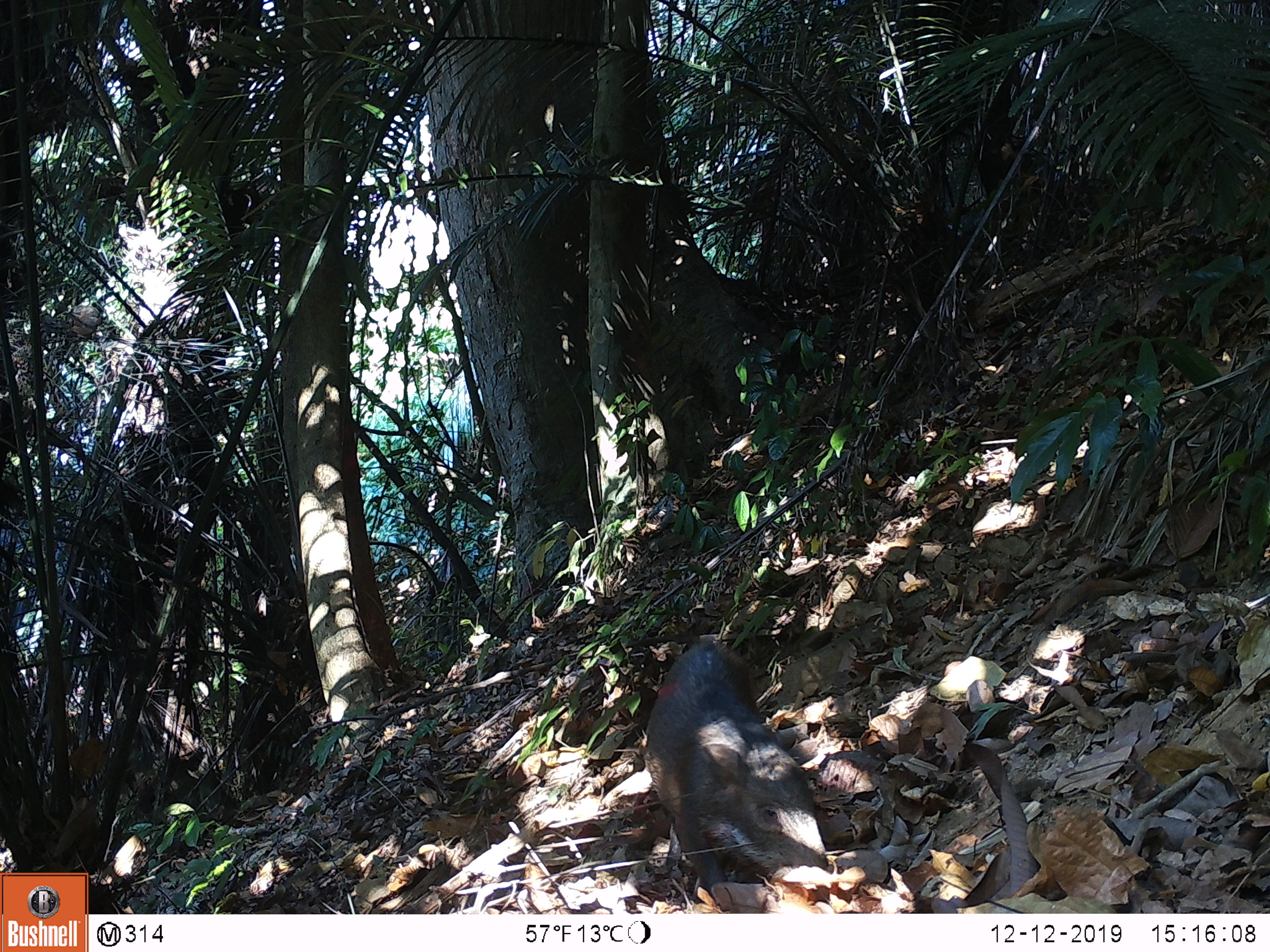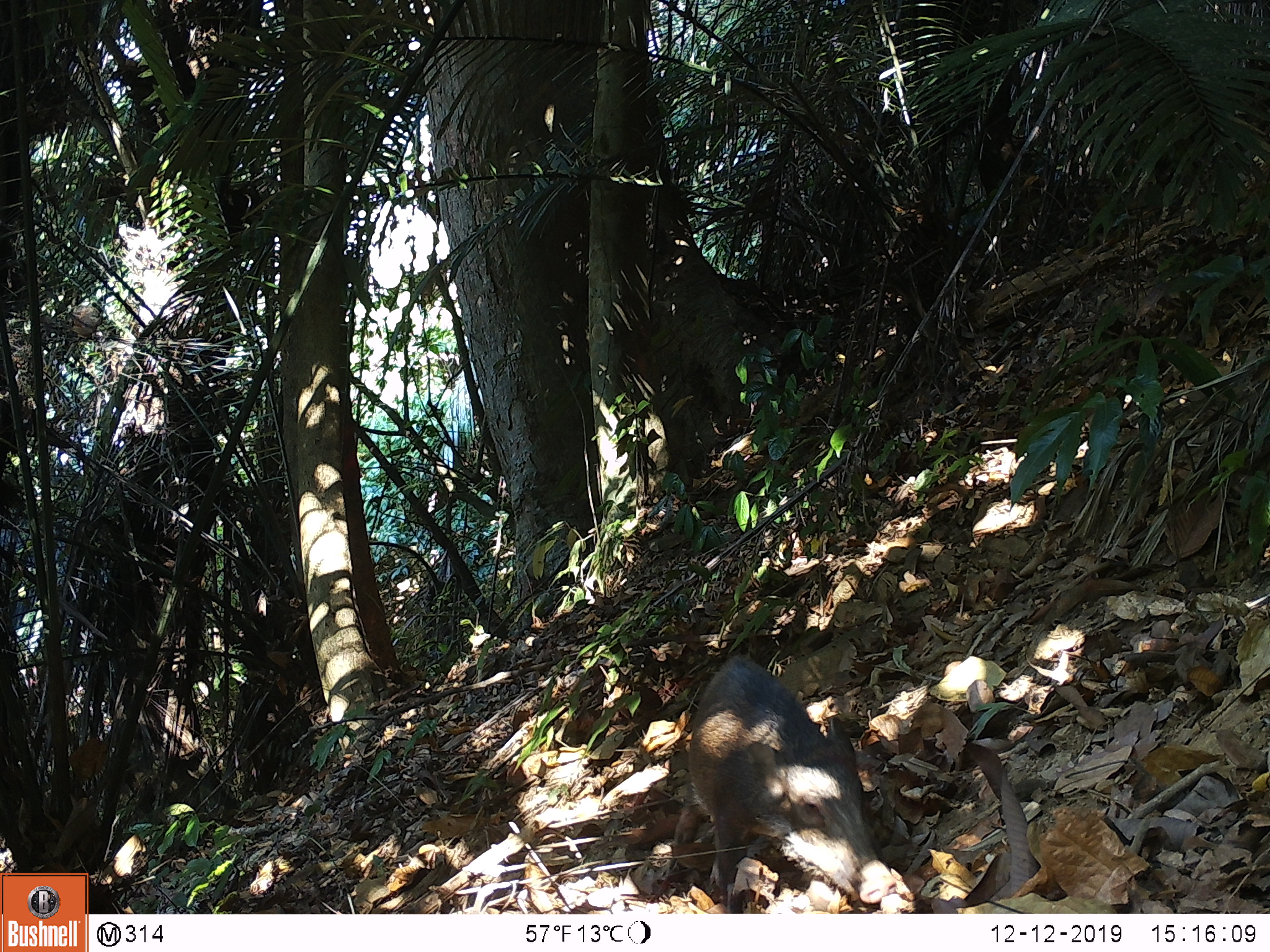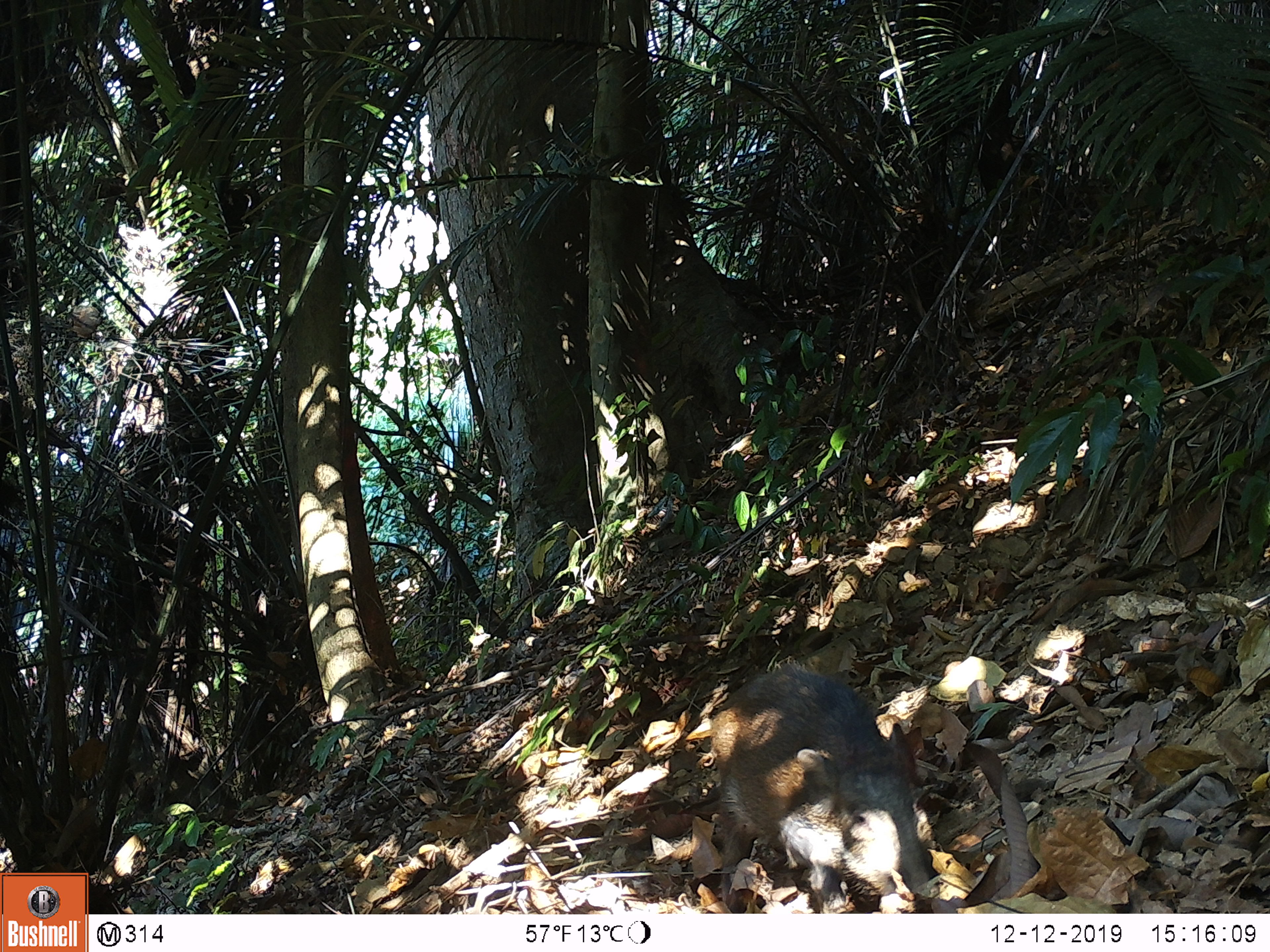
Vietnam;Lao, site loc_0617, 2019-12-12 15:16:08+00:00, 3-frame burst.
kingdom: Animalia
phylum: Chordata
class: Mammalia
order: Artiodactyla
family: Suidae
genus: Sus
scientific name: Sus scrofa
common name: eurasian wild pig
Eurasian wild pig (Sus scrofa). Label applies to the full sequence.